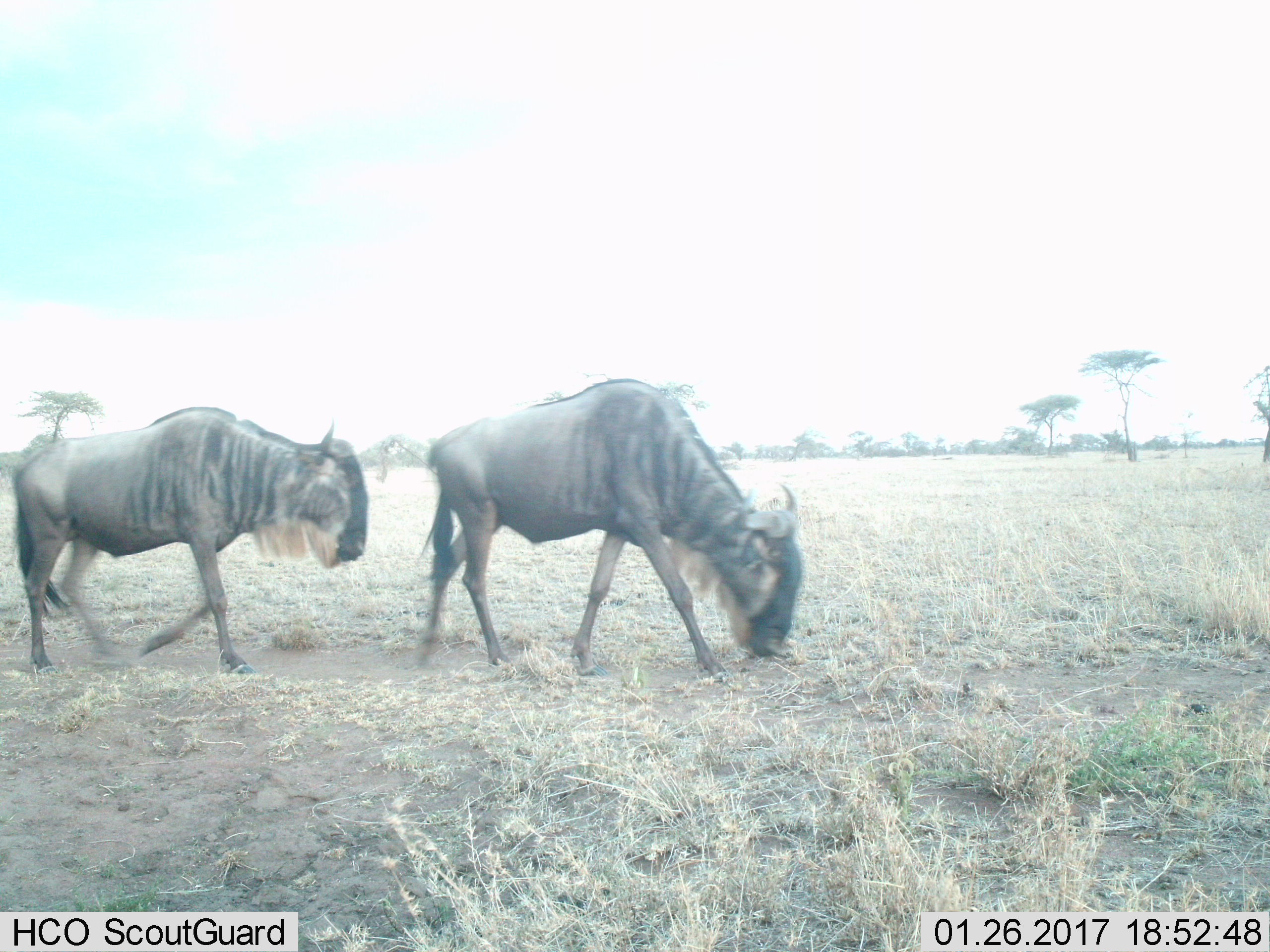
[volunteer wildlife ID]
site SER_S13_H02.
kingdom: Animalia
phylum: Chordata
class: Mammalia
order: Artiodactyla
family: Bovidae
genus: Connochaetes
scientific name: Connochaetes taurinus taurinus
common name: blue wildebeest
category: wildebeestblue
Wildebeestblue (blue wildebeest) (Connochaetes taurinus taurinus), count 2. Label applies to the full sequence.